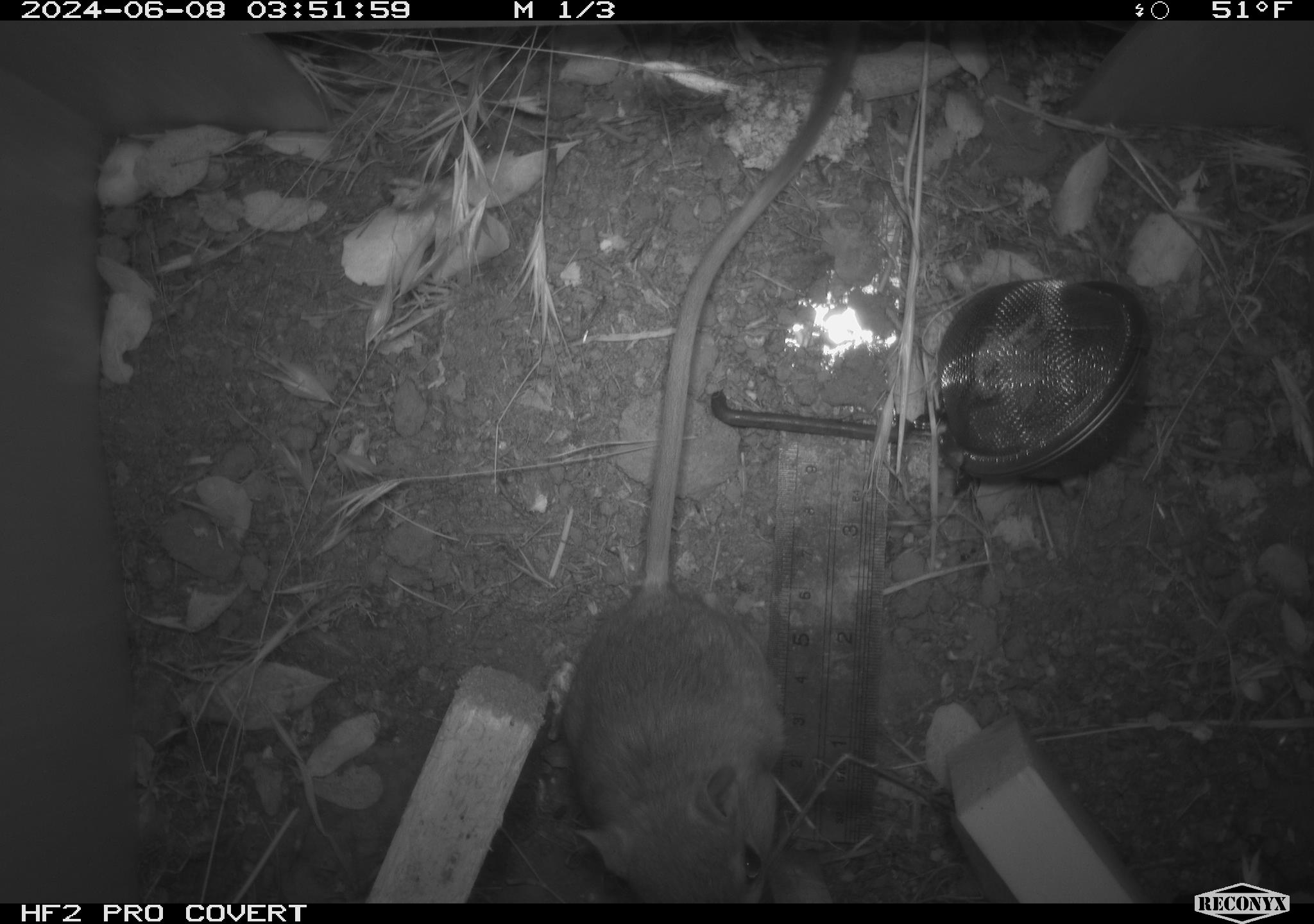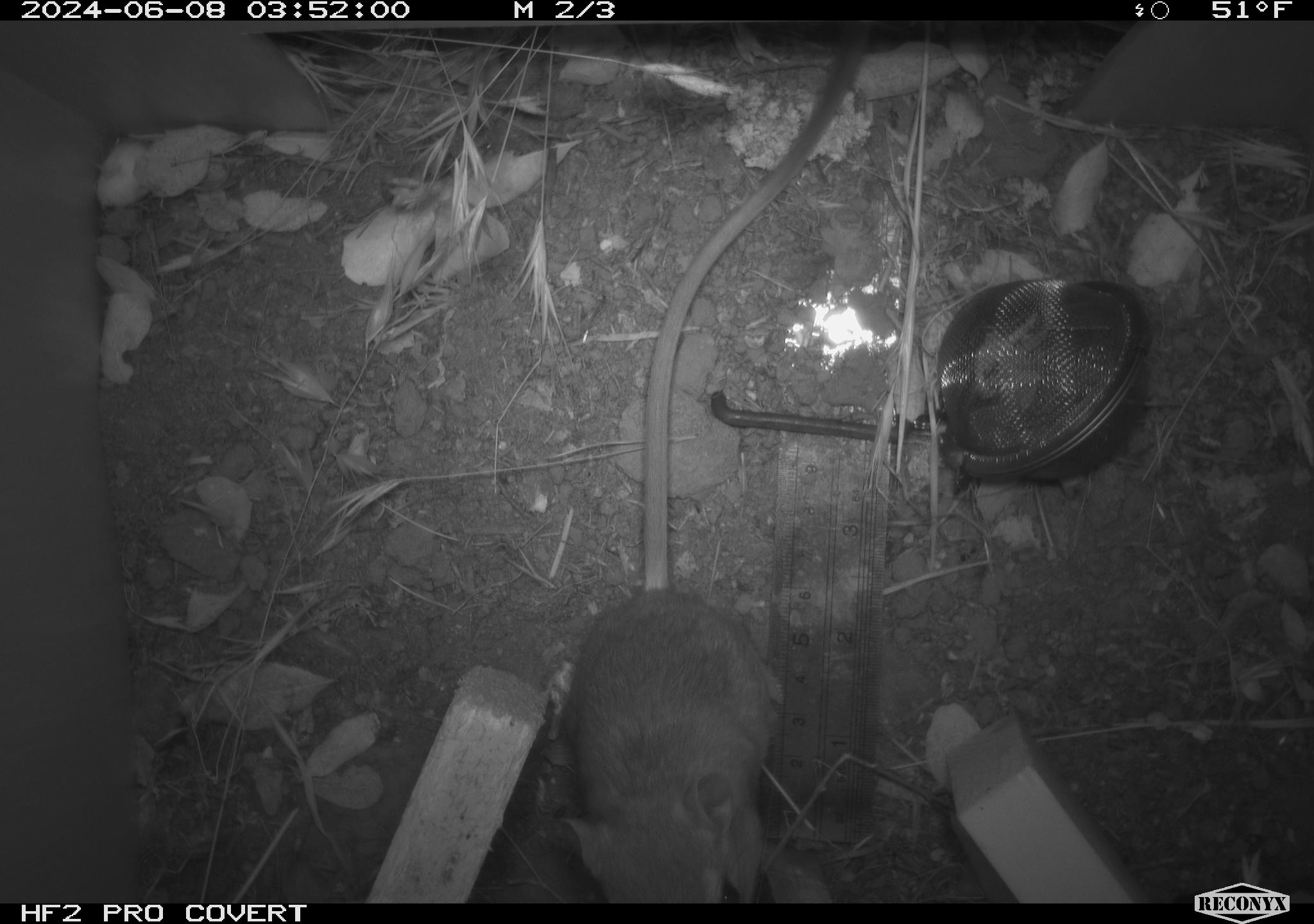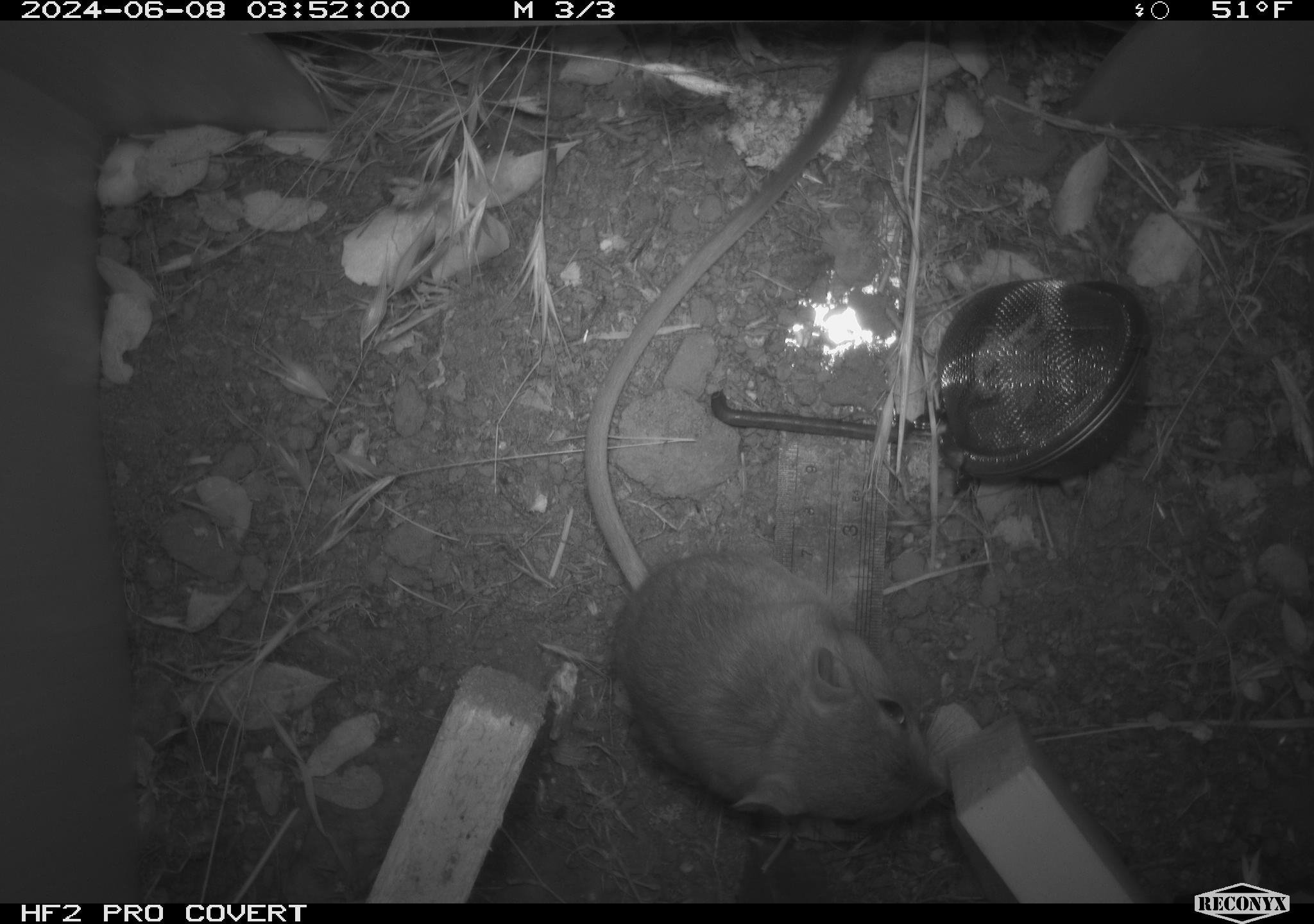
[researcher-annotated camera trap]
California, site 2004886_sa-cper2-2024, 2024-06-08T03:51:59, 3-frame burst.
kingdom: Animalia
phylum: Chordata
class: Mammalia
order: Rodentia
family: Heteromyidae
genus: Dipodomys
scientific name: Dipodomys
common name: kangaroo rats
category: dipodomys species